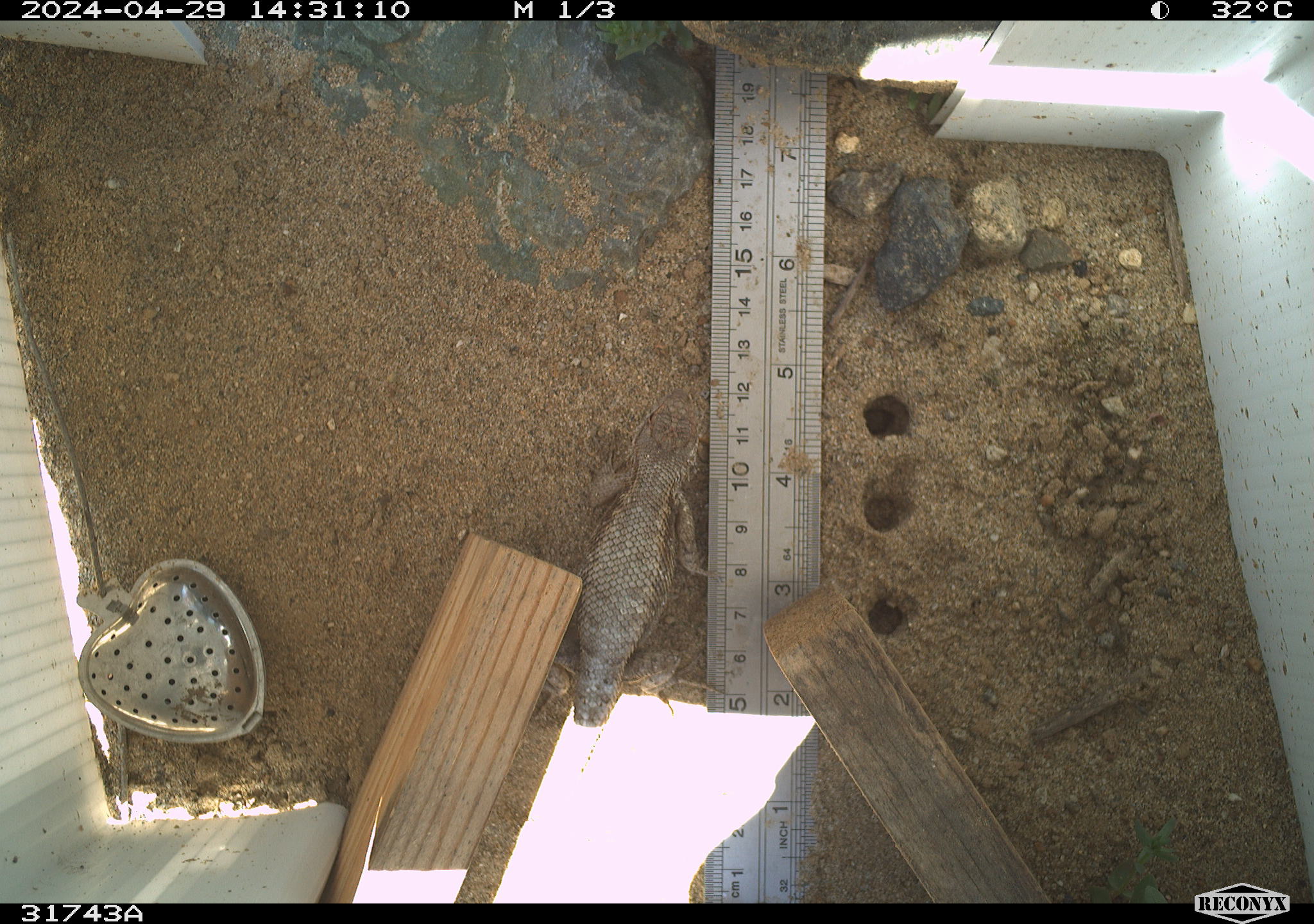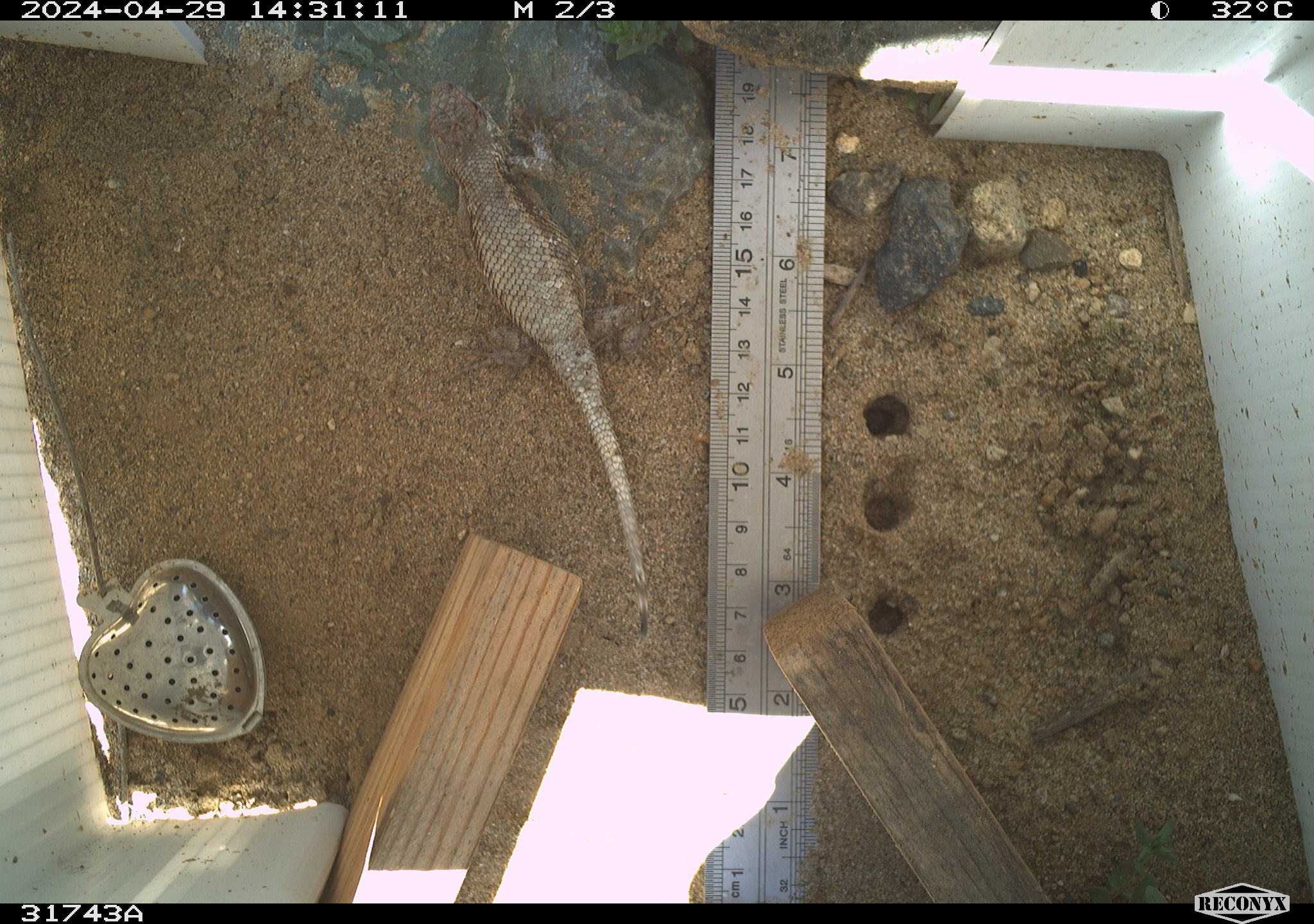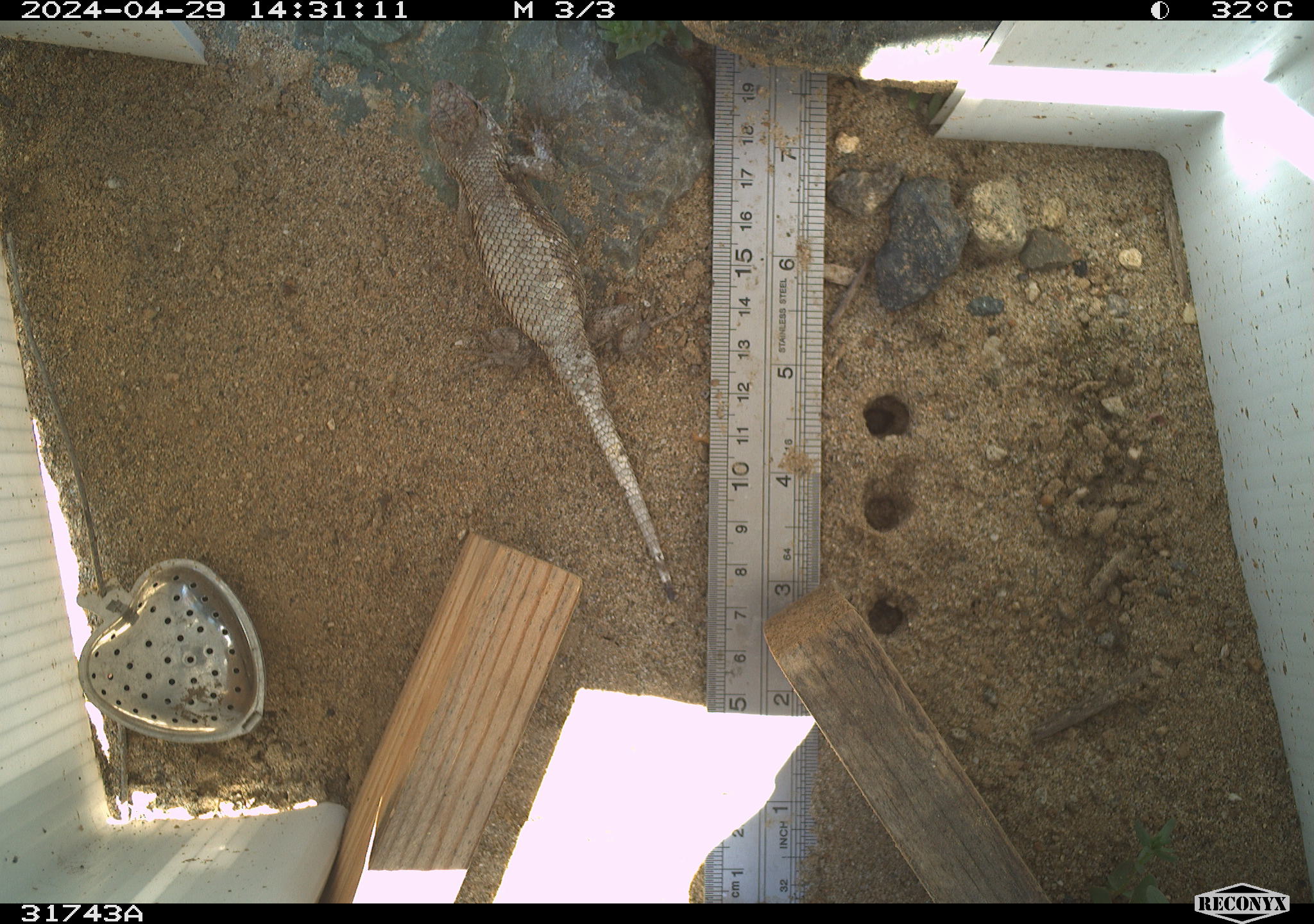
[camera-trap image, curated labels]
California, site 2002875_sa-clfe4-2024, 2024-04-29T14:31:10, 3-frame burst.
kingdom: Animalia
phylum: Chordata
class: Reptilia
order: Squamata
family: Phrynosomatidae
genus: Sceloporus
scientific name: Sceloporus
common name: spiny lizards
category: sceloporus species